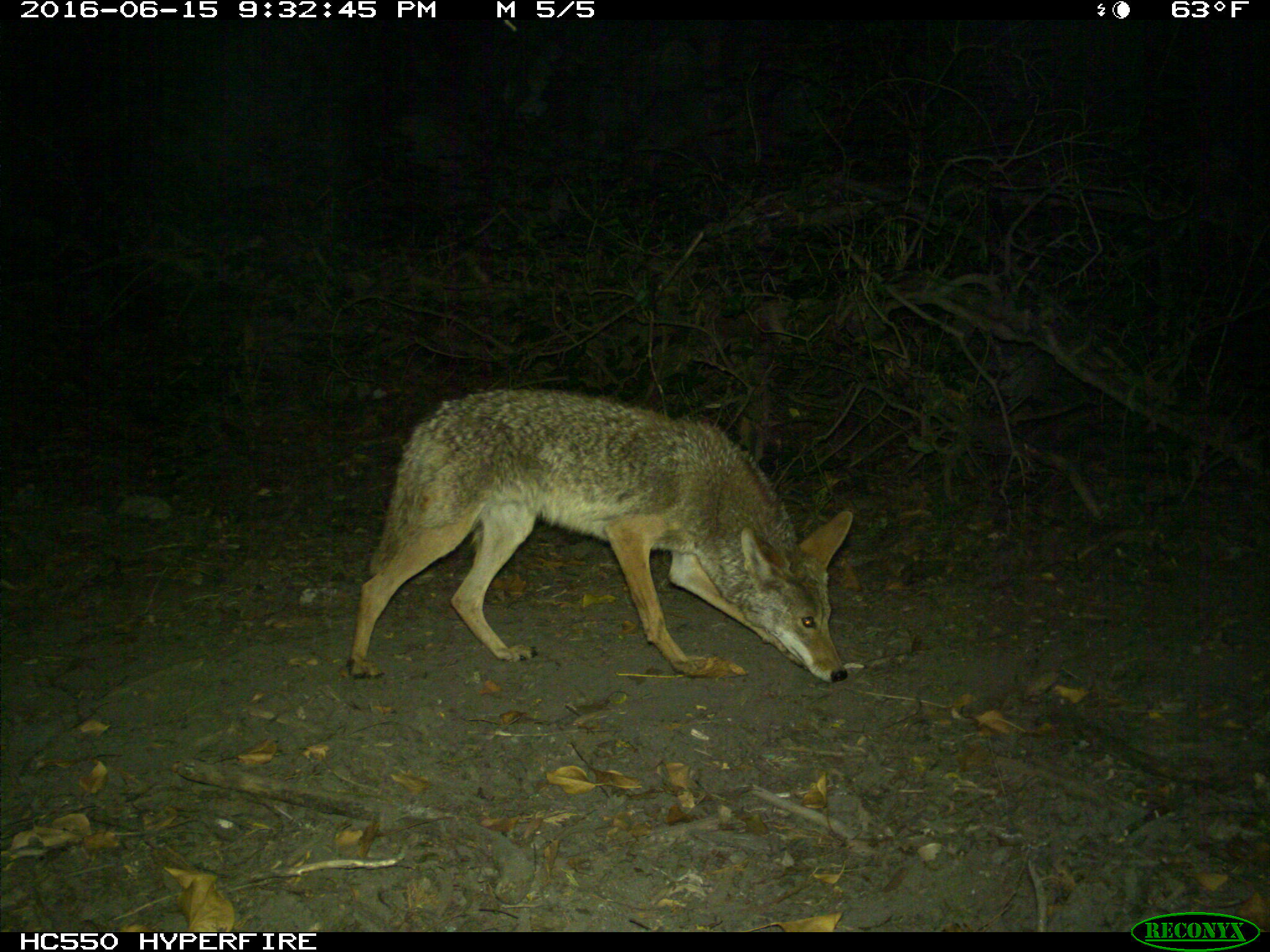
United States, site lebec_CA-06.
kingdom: Animalia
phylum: Chordata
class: Mammalia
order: Carnivora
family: Canidae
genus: Canis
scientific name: Canis latrans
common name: coyote